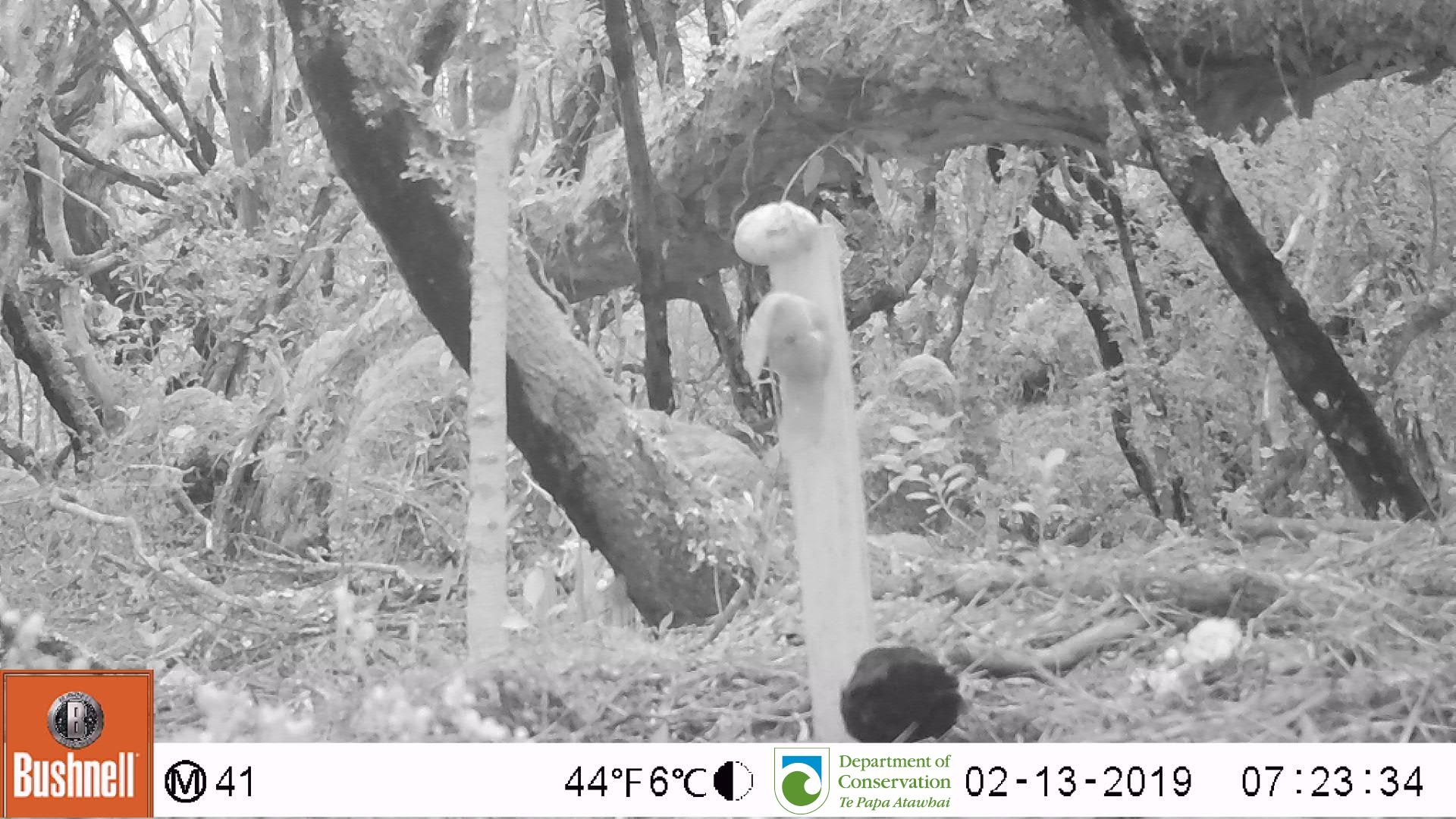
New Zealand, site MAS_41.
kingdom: Animalia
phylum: Chordata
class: Aves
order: Passeriformes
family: Turdidae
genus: Turdus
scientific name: Turdus merula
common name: eurasian blackbird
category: blackbird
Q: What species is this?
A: Blackbird (eurasian blackbird) (Turdus merula).